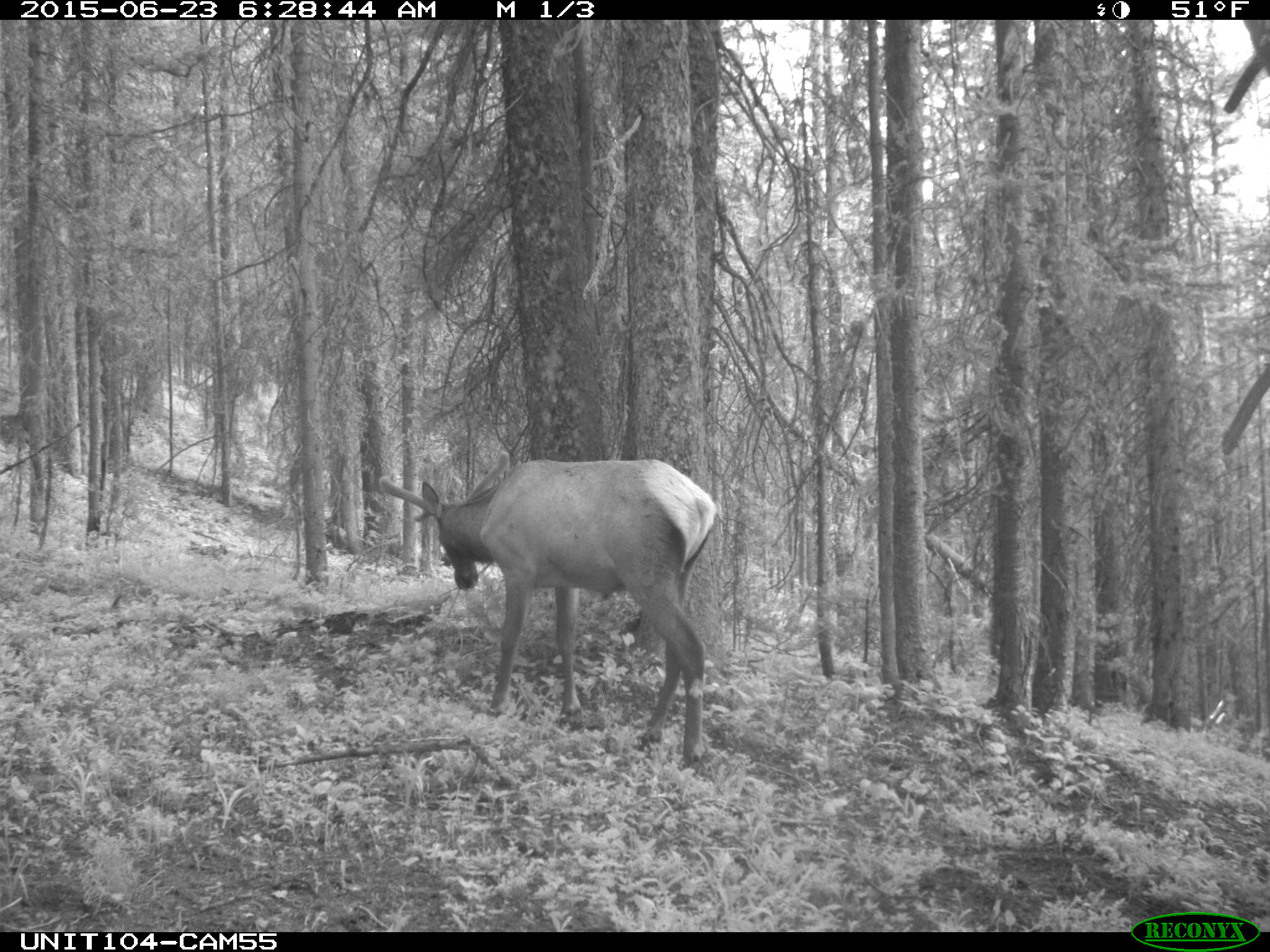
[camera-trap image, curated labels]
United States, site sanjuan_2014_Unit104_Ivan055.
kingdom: Animalia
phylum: Chordata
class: Mammalia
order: Artiodactyla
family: Cervidae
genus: Cervus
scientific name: Cervus elaphus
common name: red deer